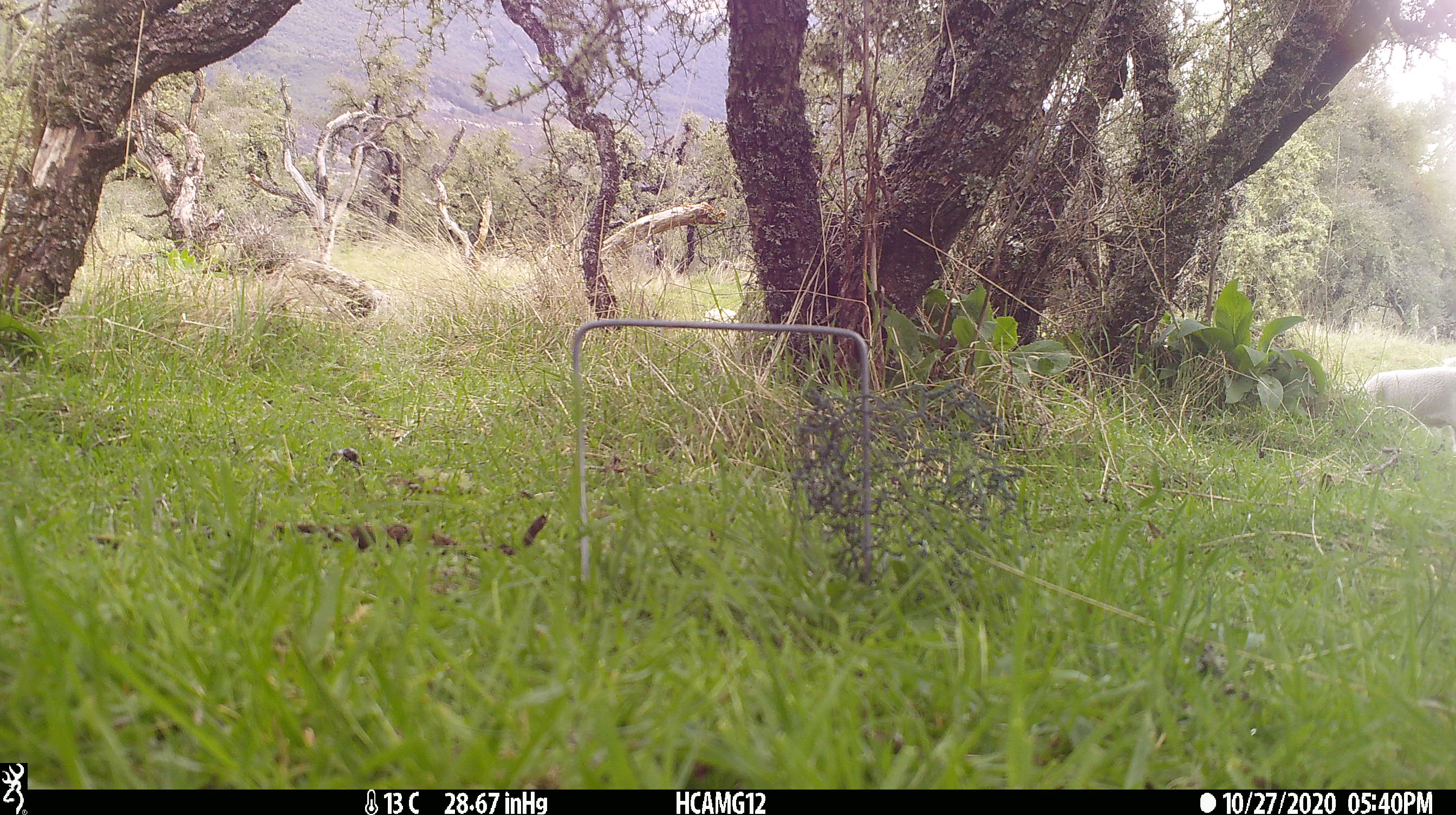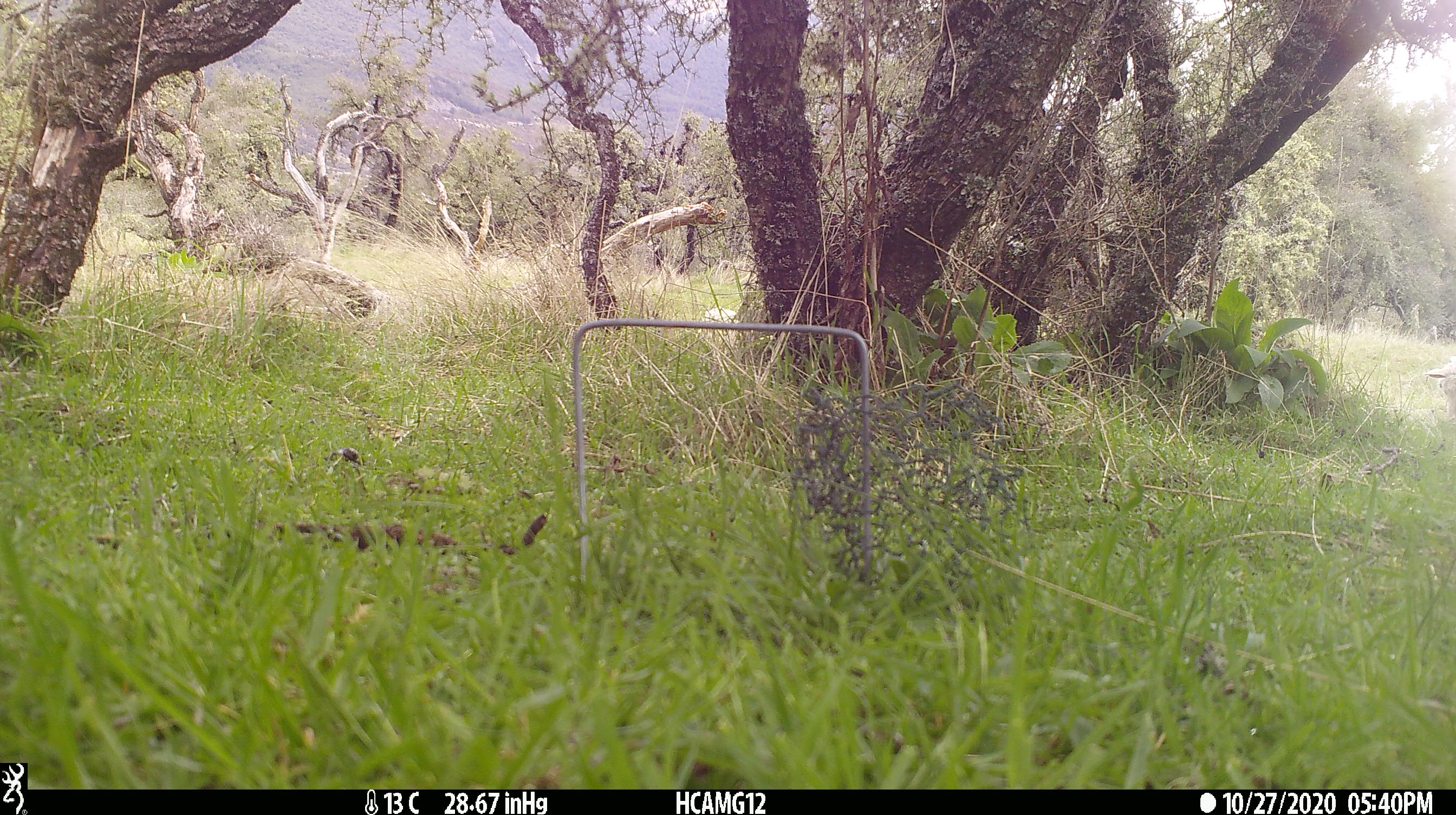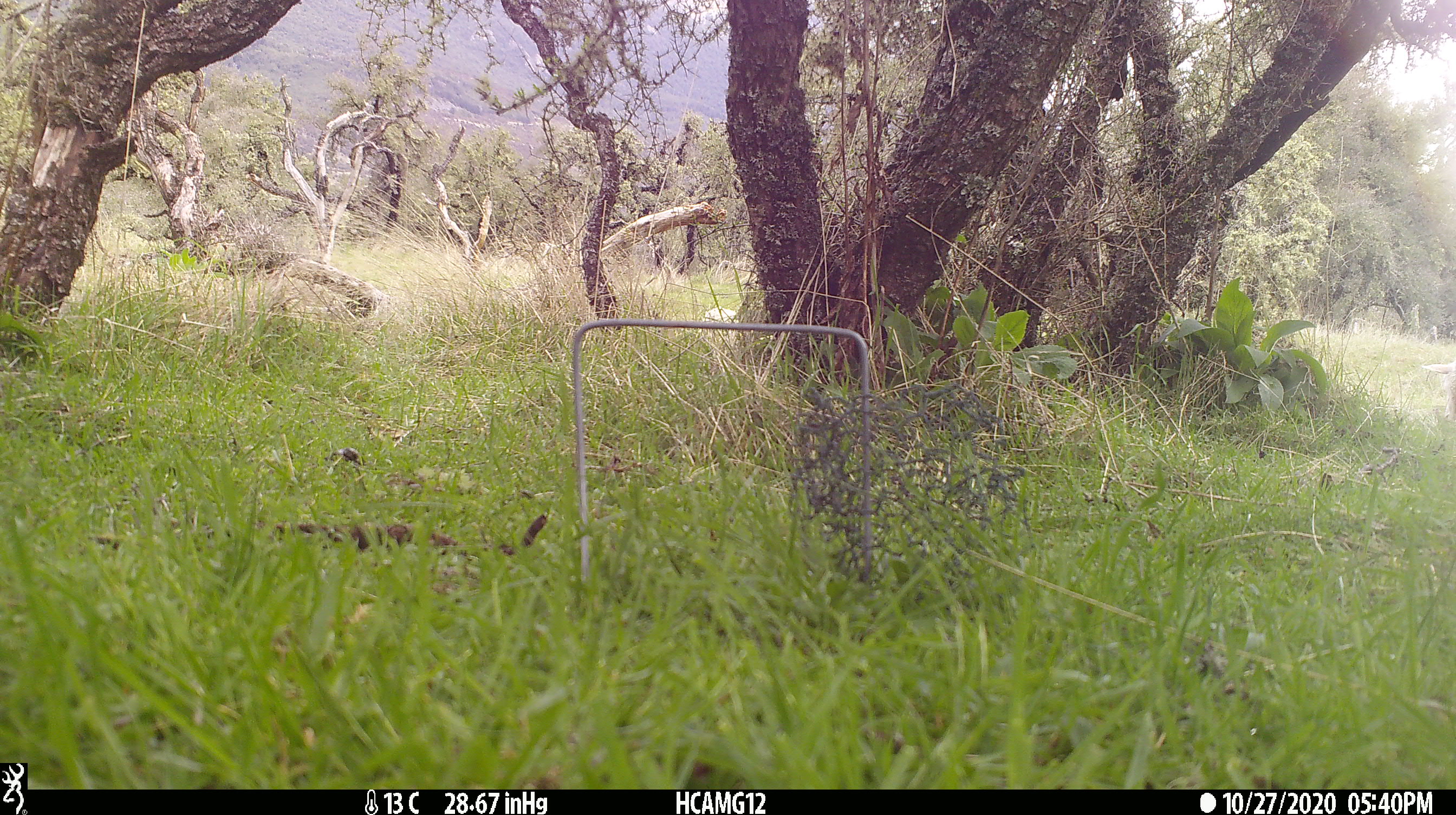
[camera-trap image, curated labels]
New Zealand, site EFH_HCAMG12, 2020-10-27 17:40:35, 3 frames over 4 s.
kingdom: Animalia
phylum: Chordata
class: Mammalia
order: Artiodactyla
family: Bovidae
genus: Ovis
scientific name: Ovis aries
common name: domestic sheep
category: sheep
Sheep (domestic sheep) (Ovis aries).